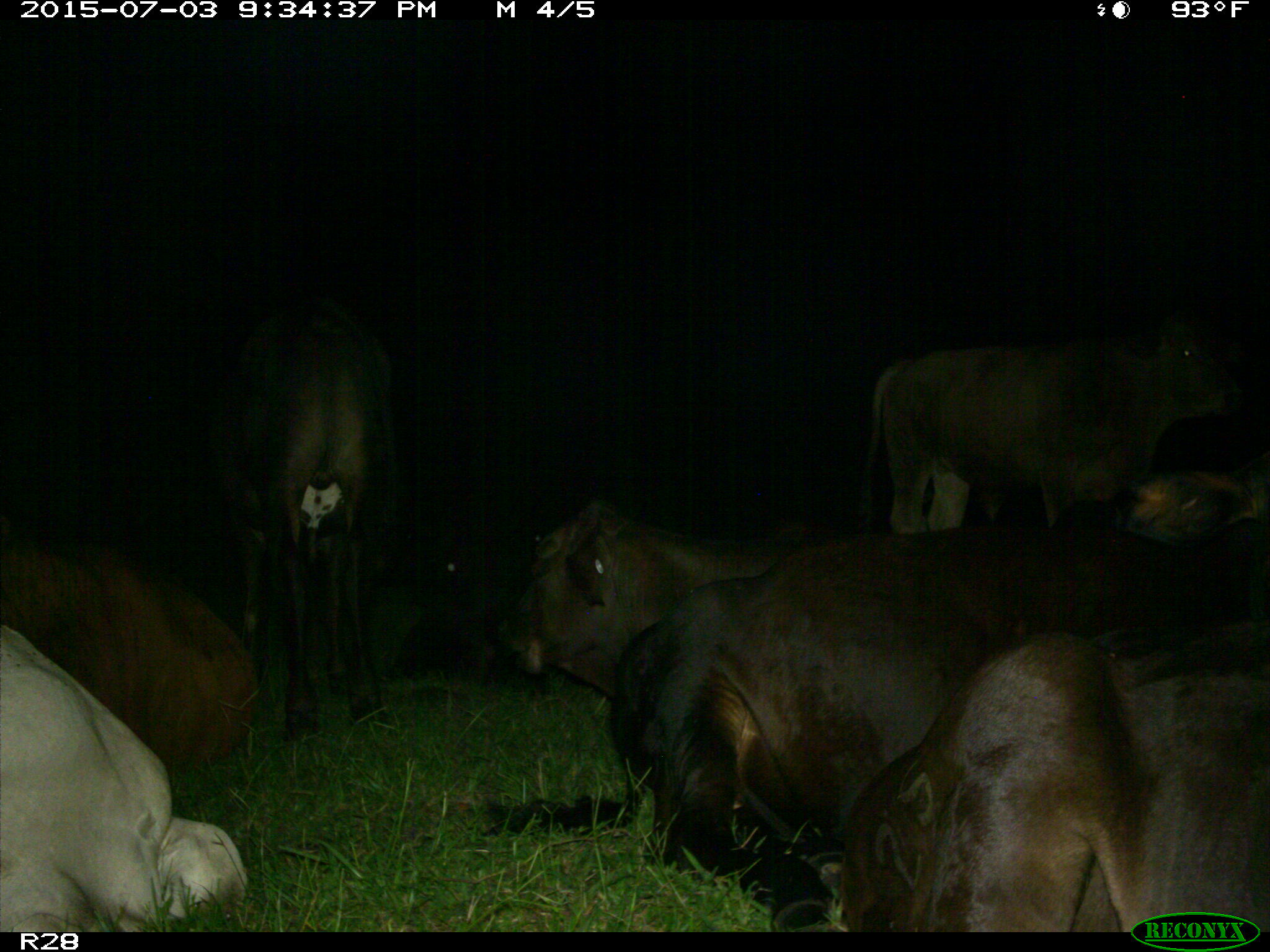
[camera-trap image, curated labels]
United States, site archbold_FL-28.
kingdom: Animalia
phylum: Chordata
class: Mammalia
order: Artiodactyla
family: Bovidae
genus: Bos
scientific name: Bos taurus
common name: domestic cow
Bos taurus (domestic cow).